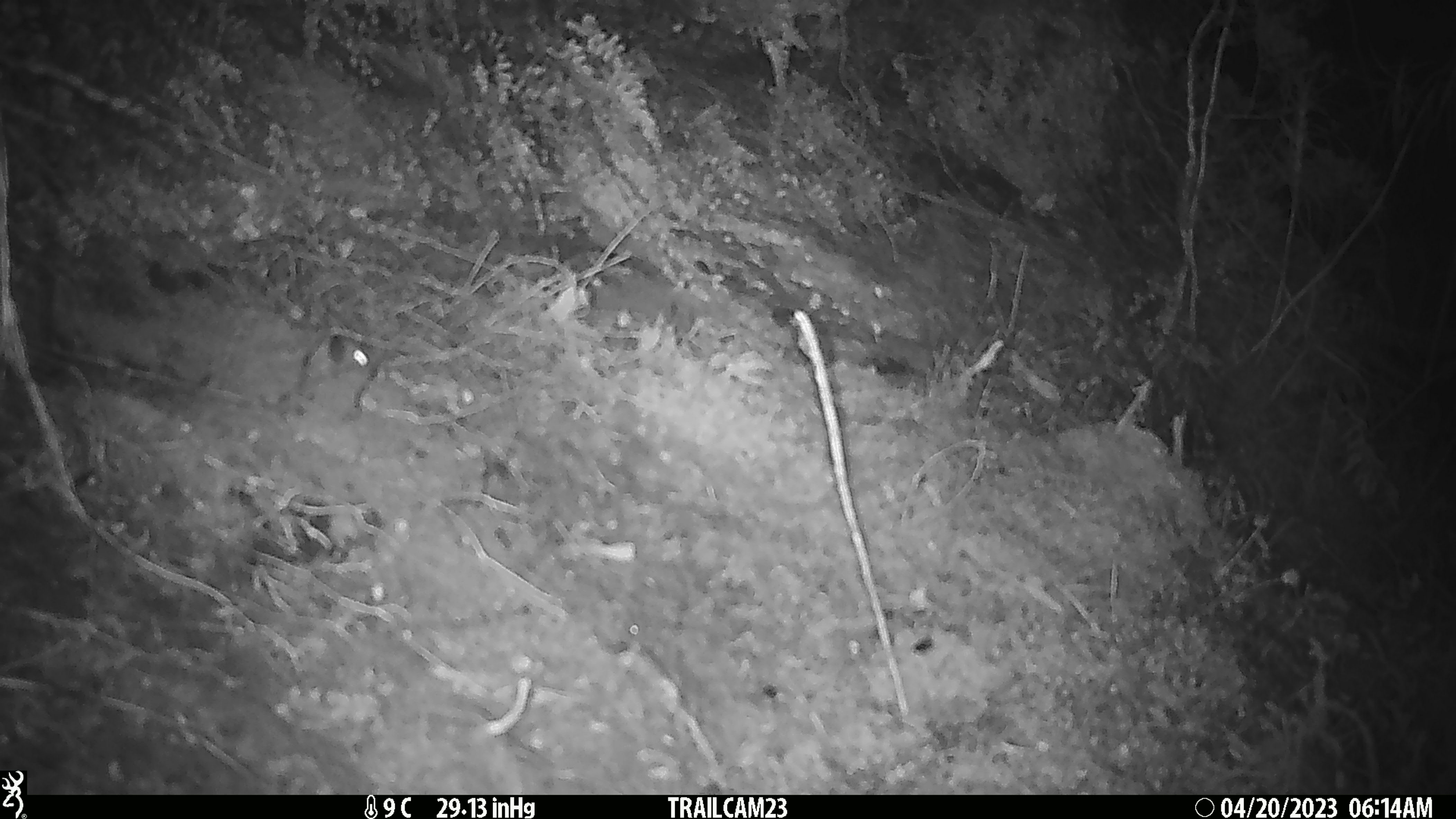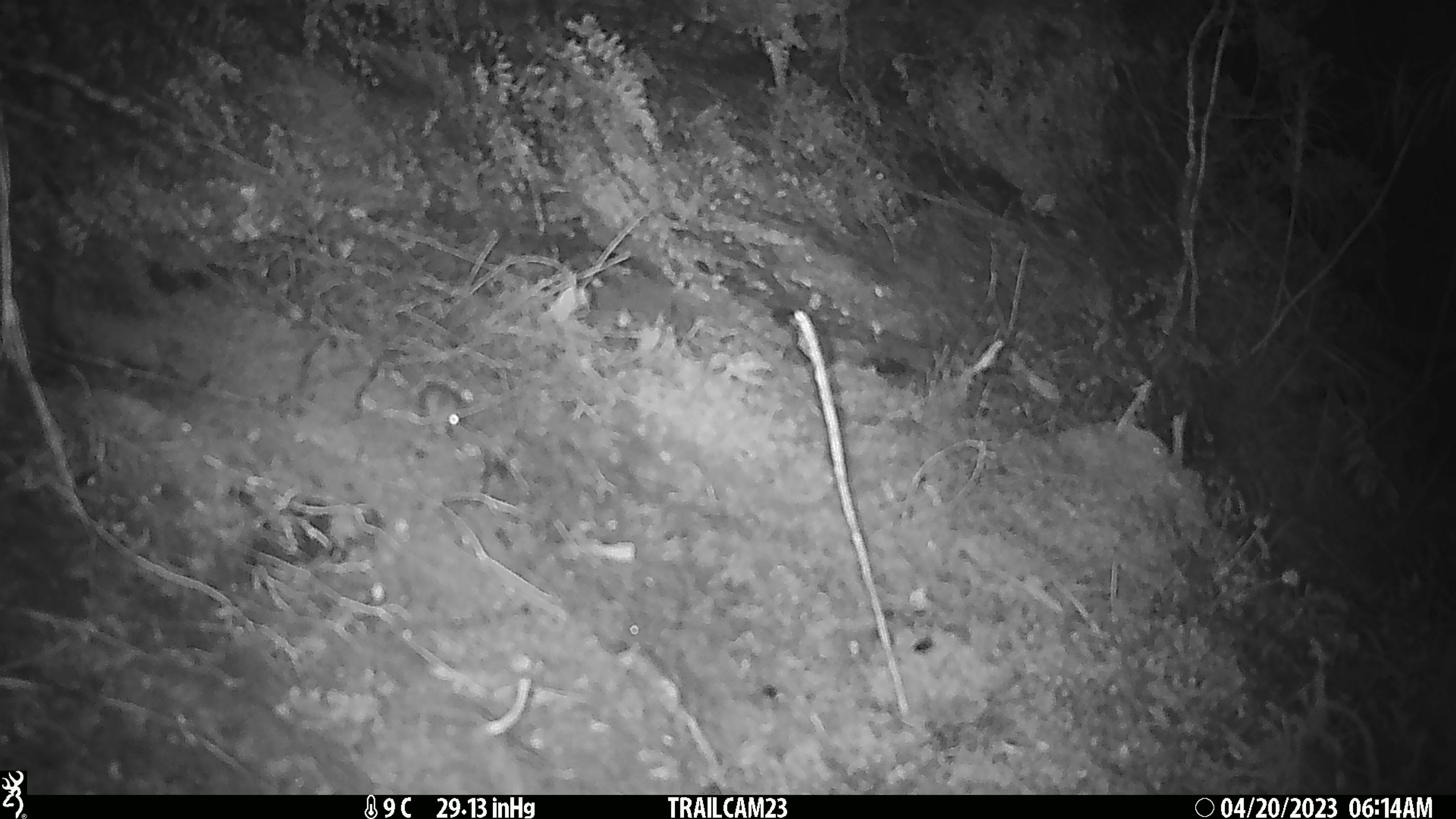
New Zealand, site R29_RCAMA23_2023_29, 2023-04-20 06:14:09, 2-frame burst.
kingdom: Animalia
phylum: Chordata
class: Mammalia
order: Rodentia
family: Muridae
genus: Mus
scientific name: Mus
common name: mouse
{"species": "mouse (Mus)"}